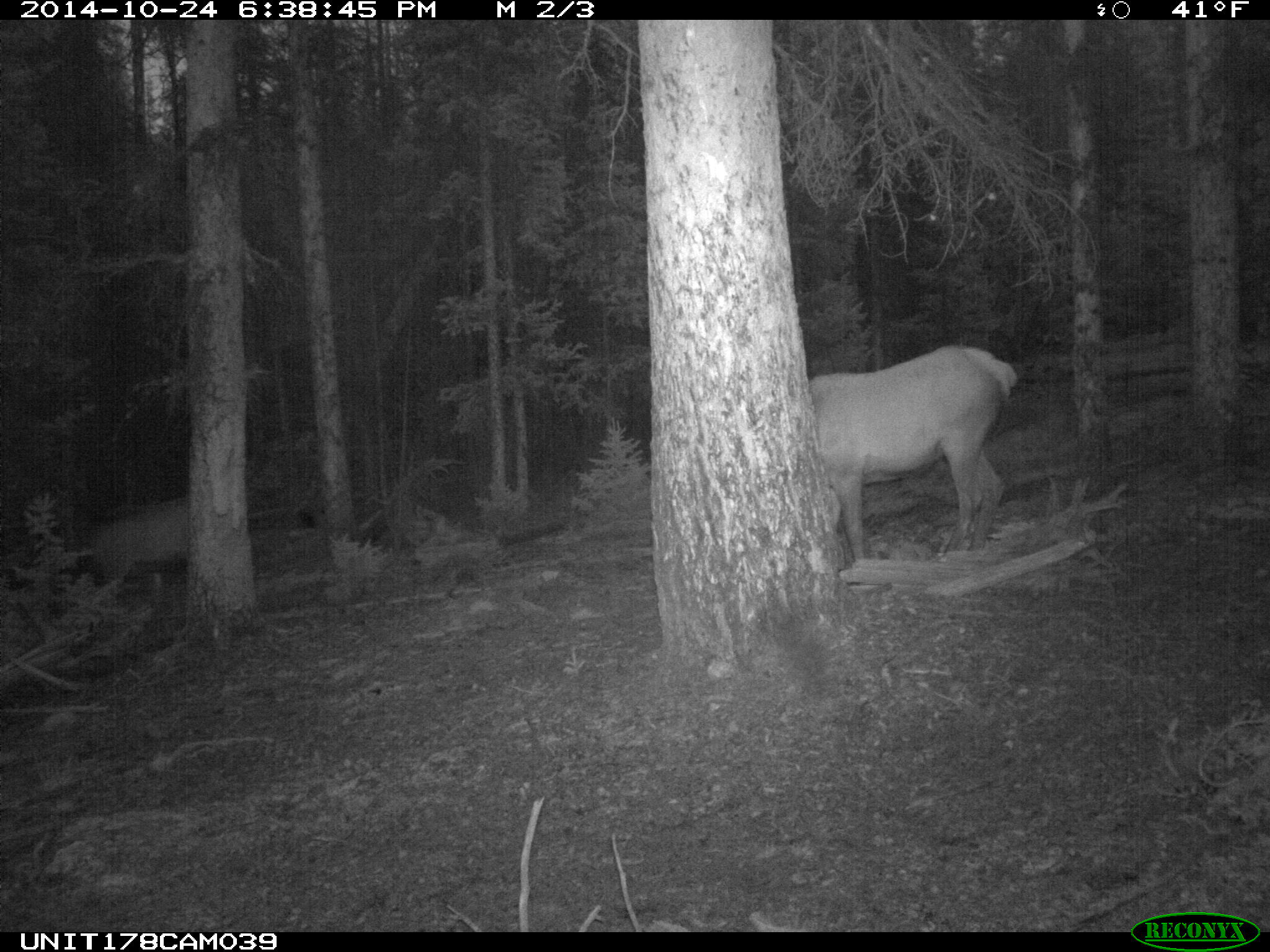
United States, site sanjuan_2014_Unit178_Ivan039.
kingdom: Animalia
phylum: Chordata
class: Mammalia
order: Artiodactyla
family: Cervidae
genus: Cervus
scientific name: Cervus elaphus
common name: red deer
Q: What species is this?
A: Cervus elaphus (red deer).